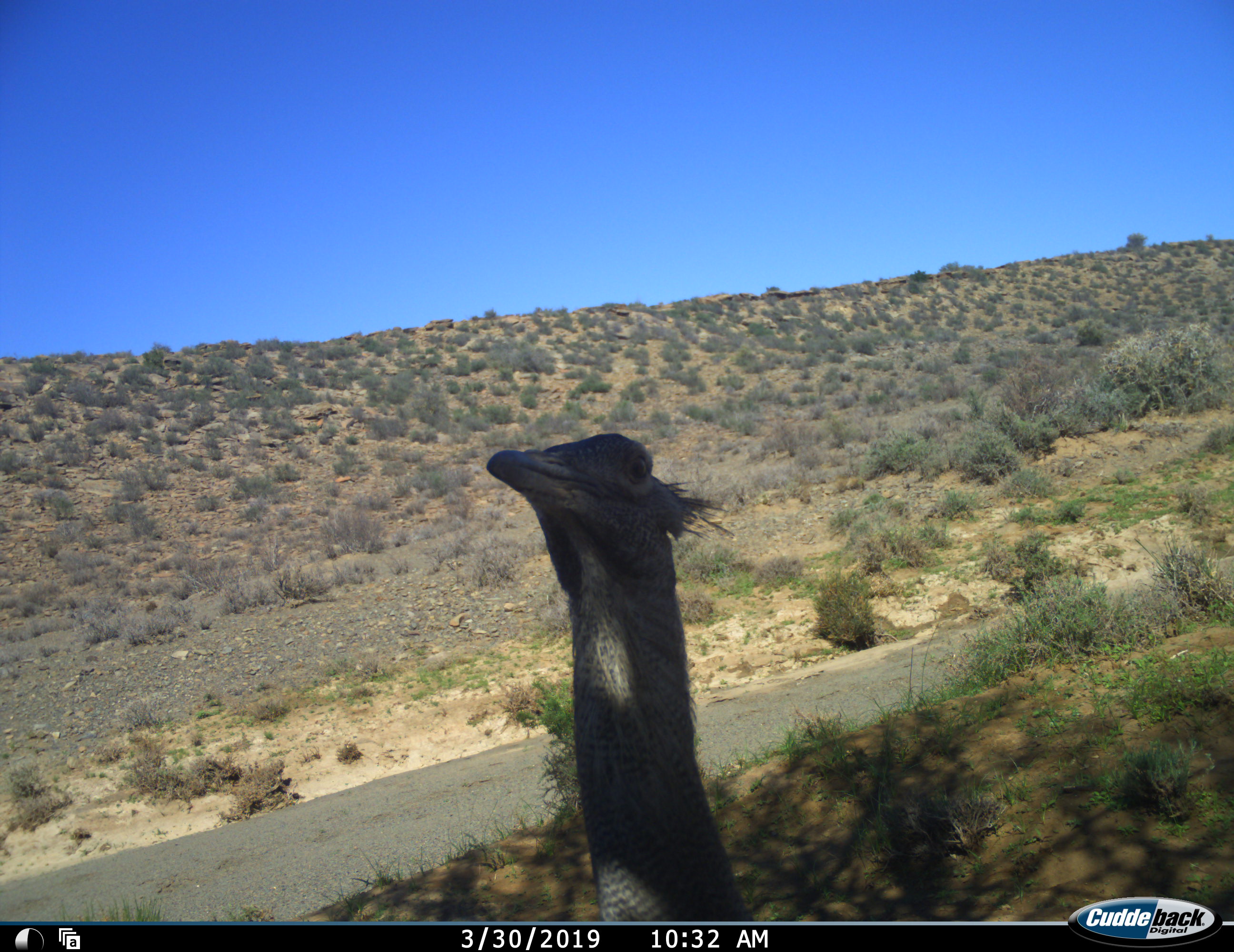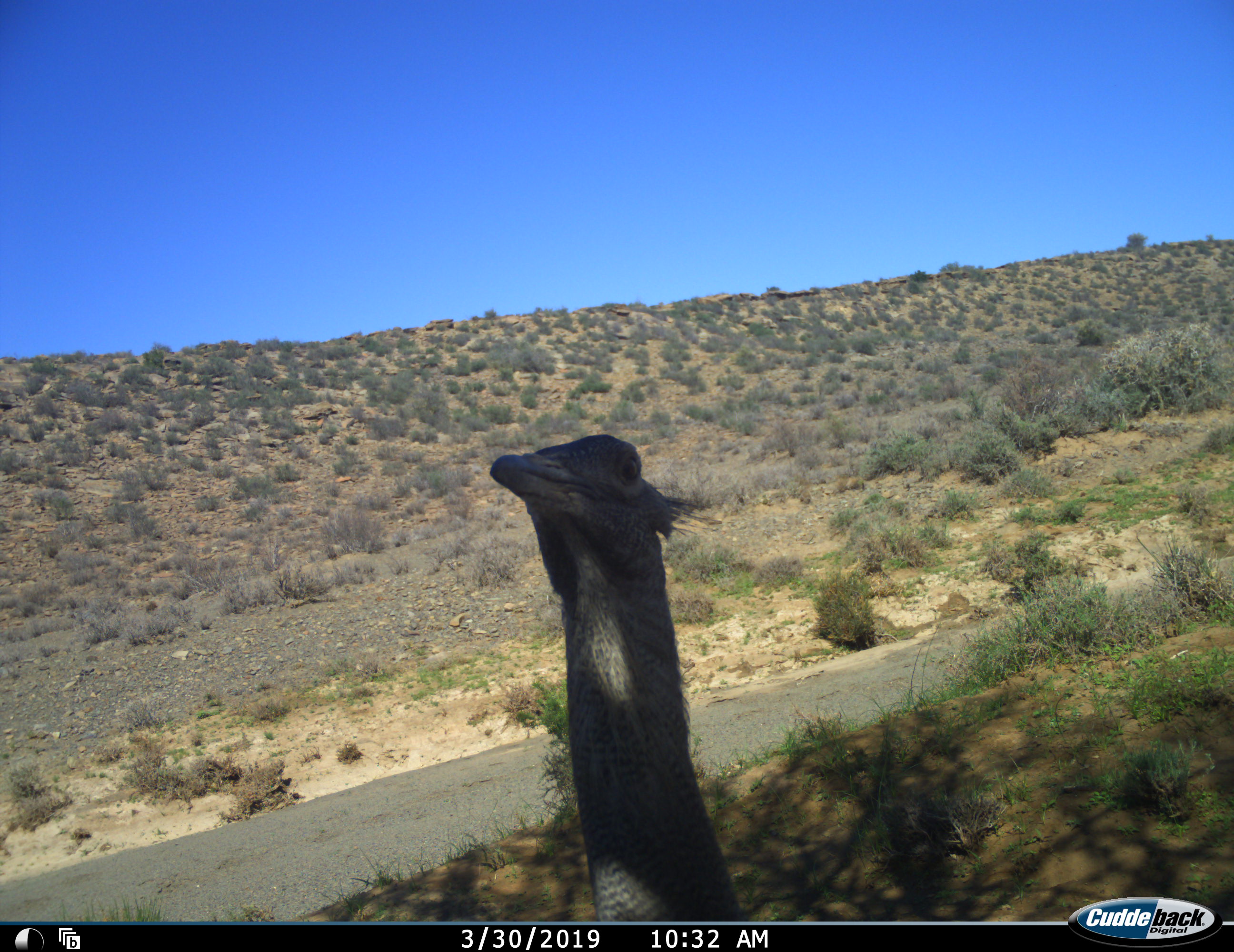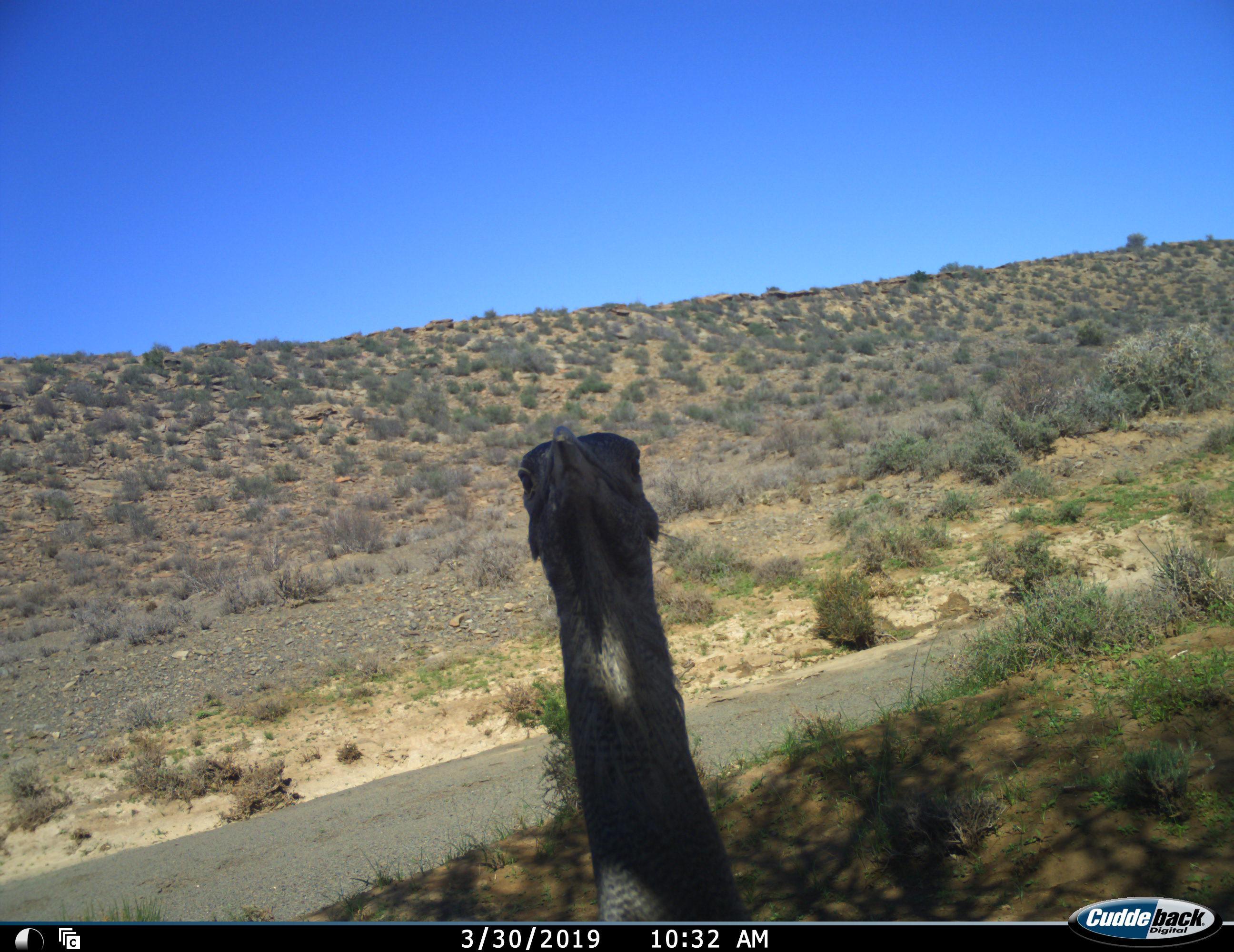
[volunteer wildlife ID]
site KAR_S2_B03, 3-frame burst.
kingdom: Animalia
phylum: Chordata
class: Aves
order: Otidiformes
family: Otididae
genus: Ardeotis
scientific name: Ardeotis kori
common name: kori bustard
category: bustardkori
Bustardkori (kori bustard) (Ardeotis kori), count 1. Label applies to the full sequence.